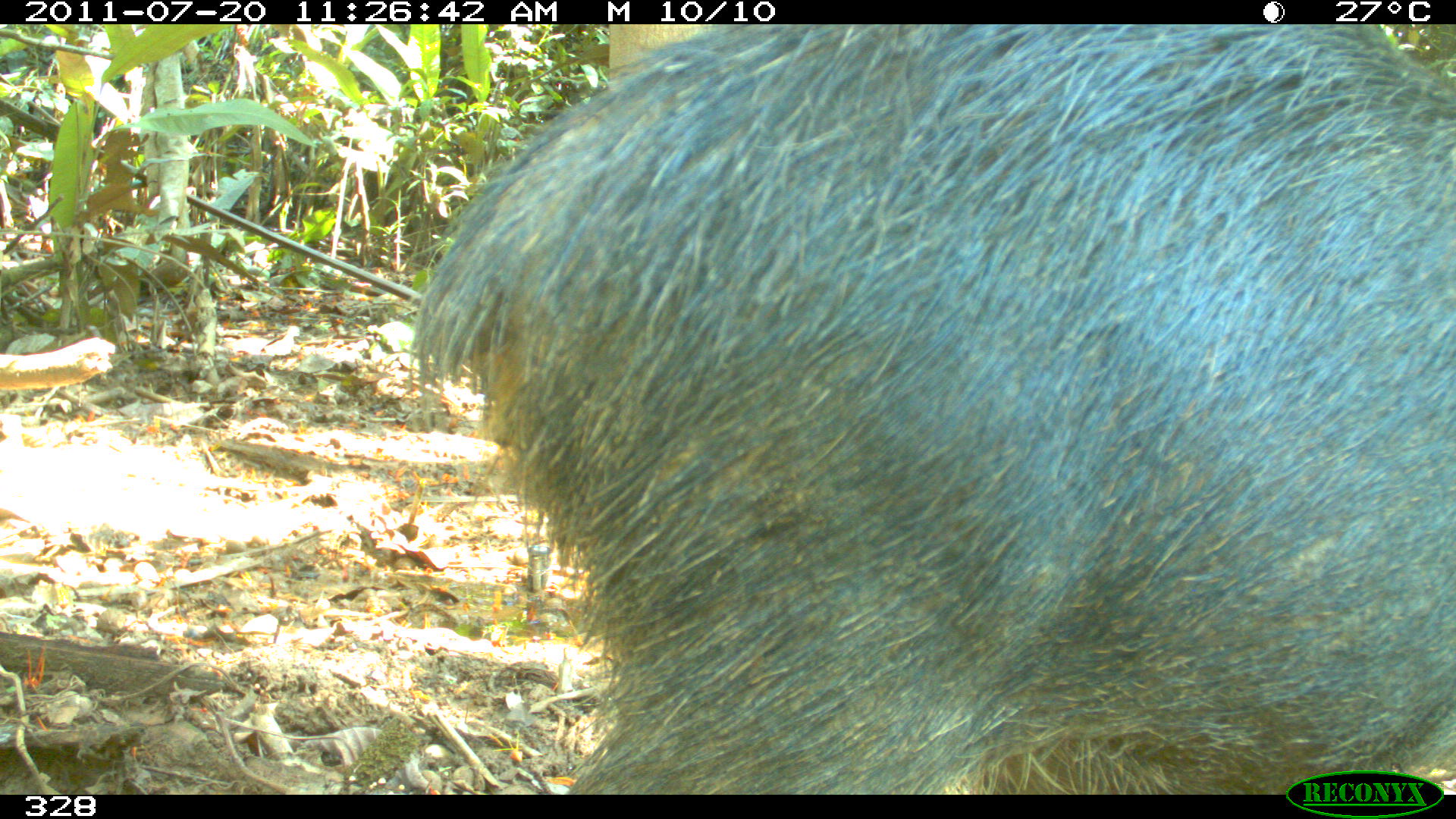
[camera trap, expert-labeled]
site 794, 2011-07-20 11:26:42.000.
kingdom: Animalia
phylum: Chordata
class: Mammalia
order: Artiodactyla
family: Tayassuidae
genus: Tayassu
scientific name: Tayassu pecari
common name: white-lipped peccary